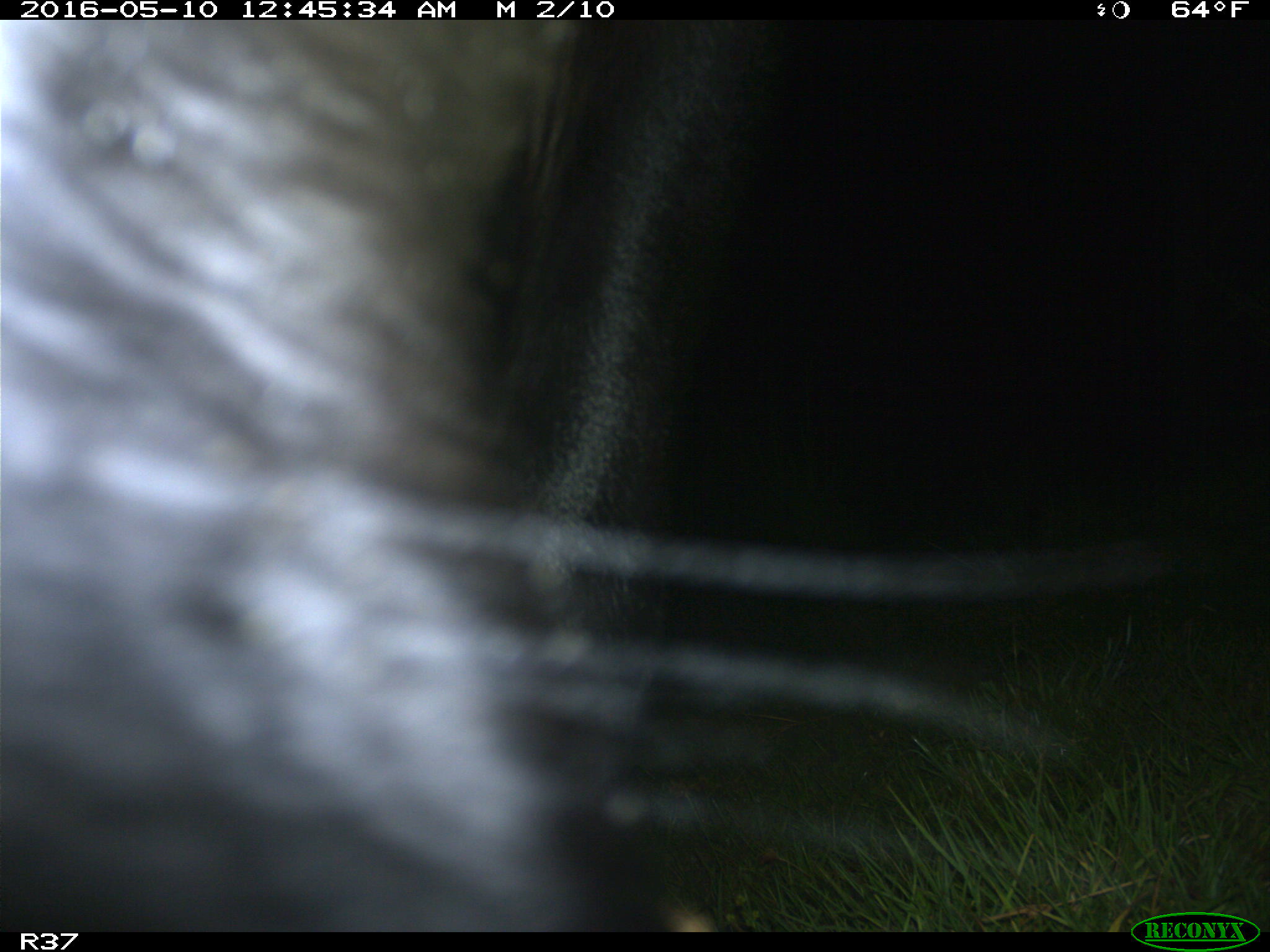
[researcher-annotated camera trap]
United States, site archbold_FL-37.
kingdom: Animalia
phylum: Chordata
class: Mammalia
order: Artiodactyla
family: Bovidae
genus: Bos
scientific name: Bos taurus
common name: domestic cow